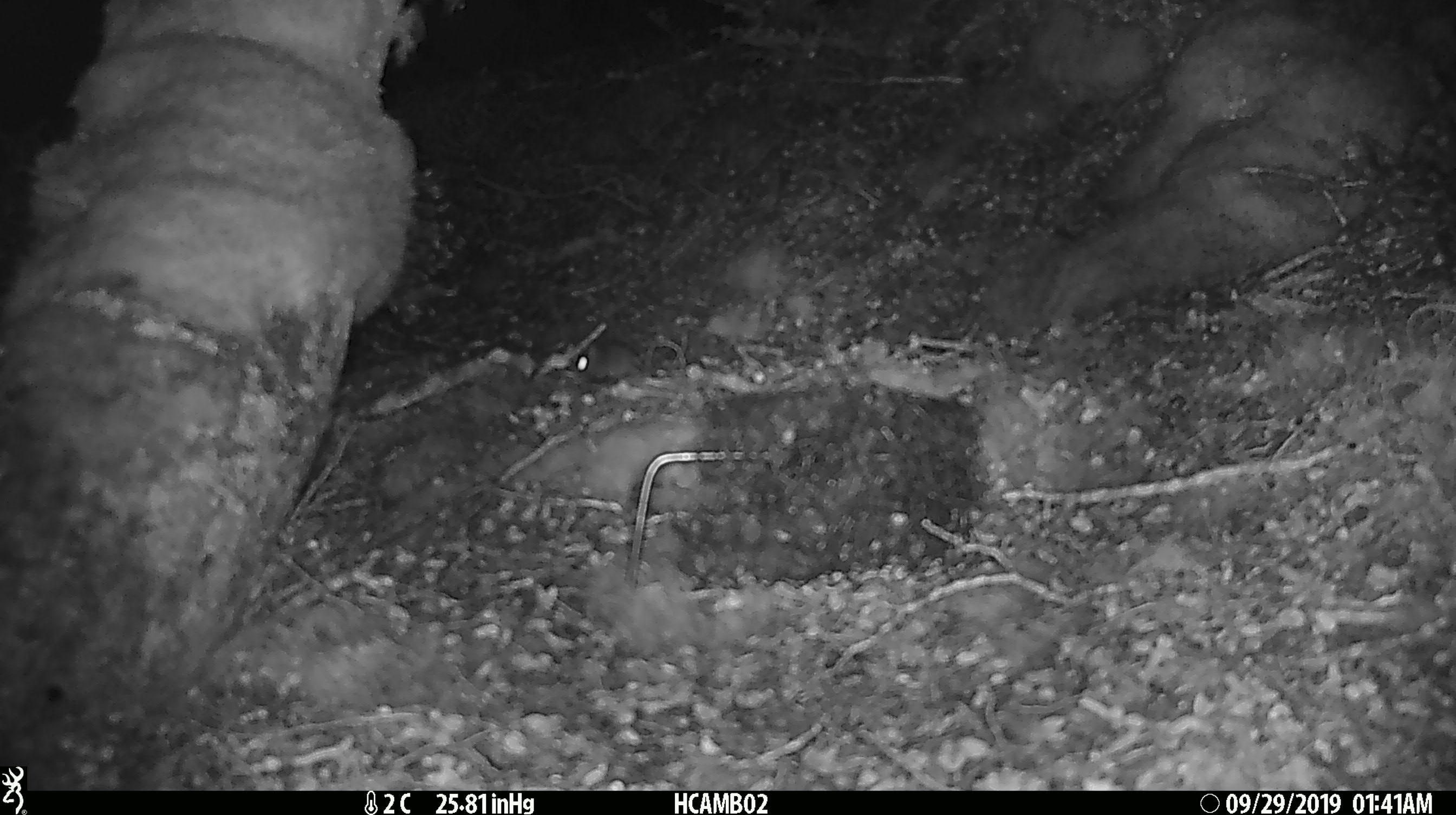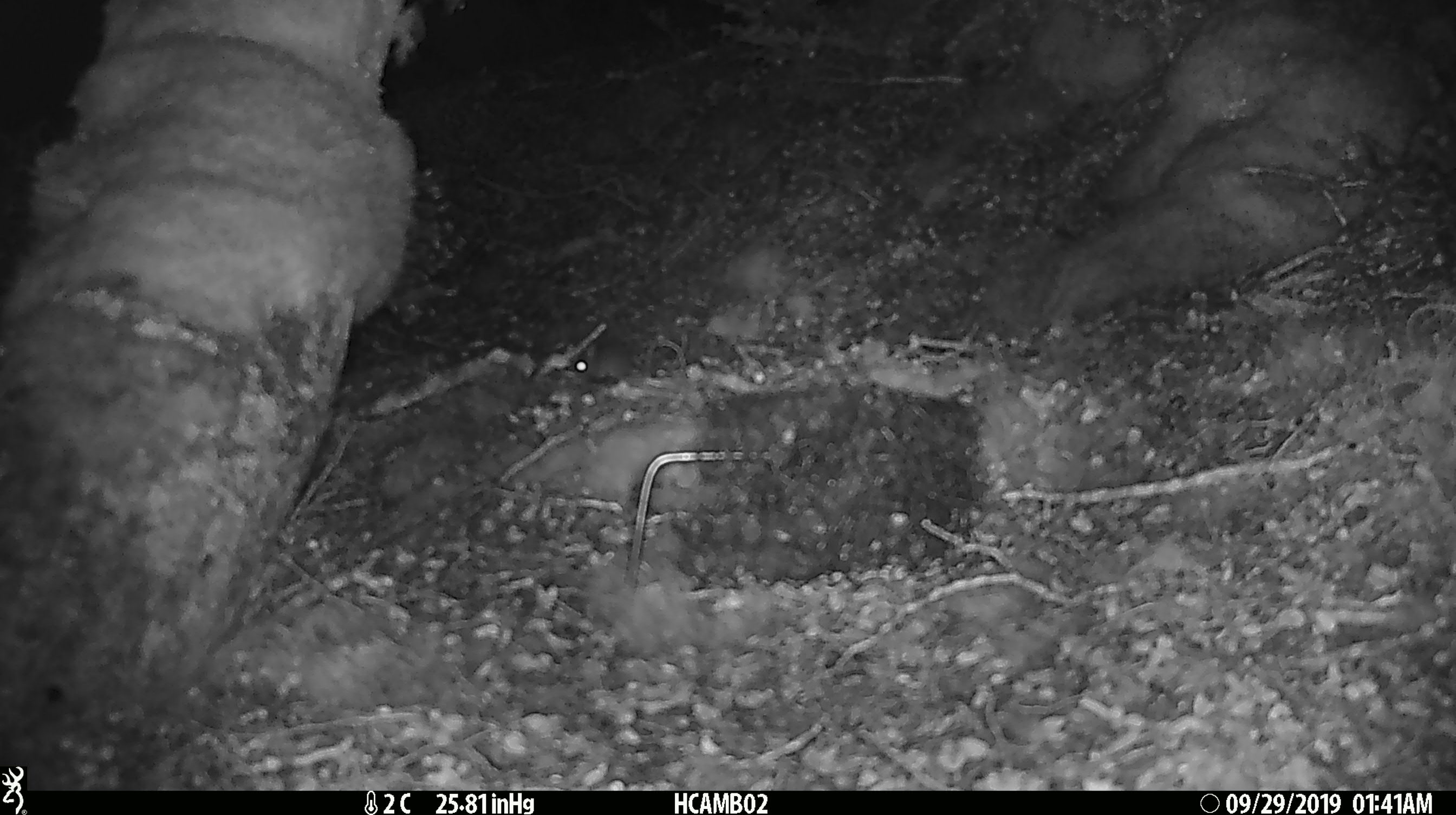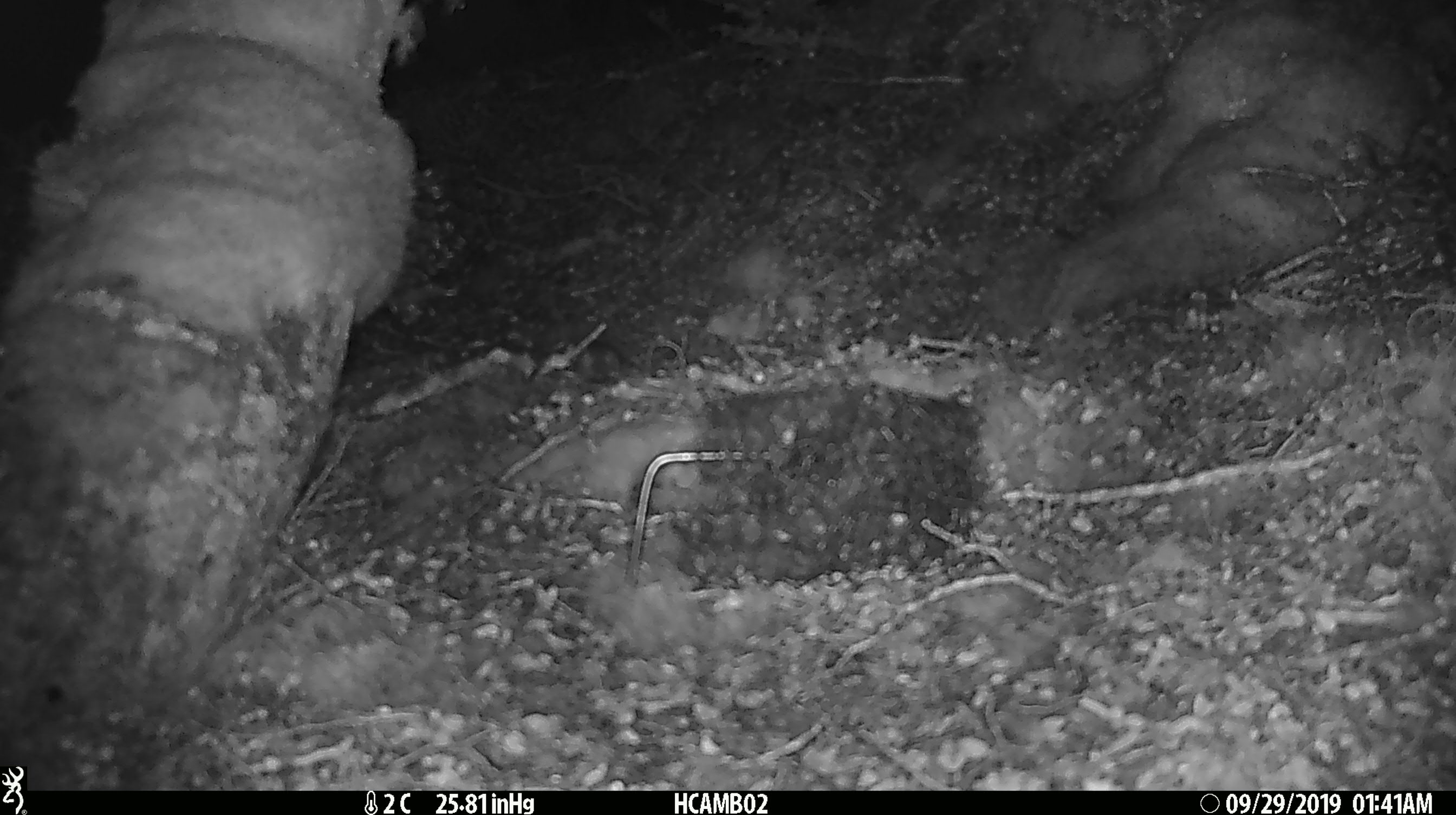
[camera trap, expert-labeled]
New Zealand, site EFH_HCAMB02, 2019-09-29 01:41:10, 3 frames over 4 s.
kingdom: Animalia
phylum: Chordata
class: Mammalia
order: Rodentia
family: Muridae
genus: Mus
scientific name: Mus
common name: mouse